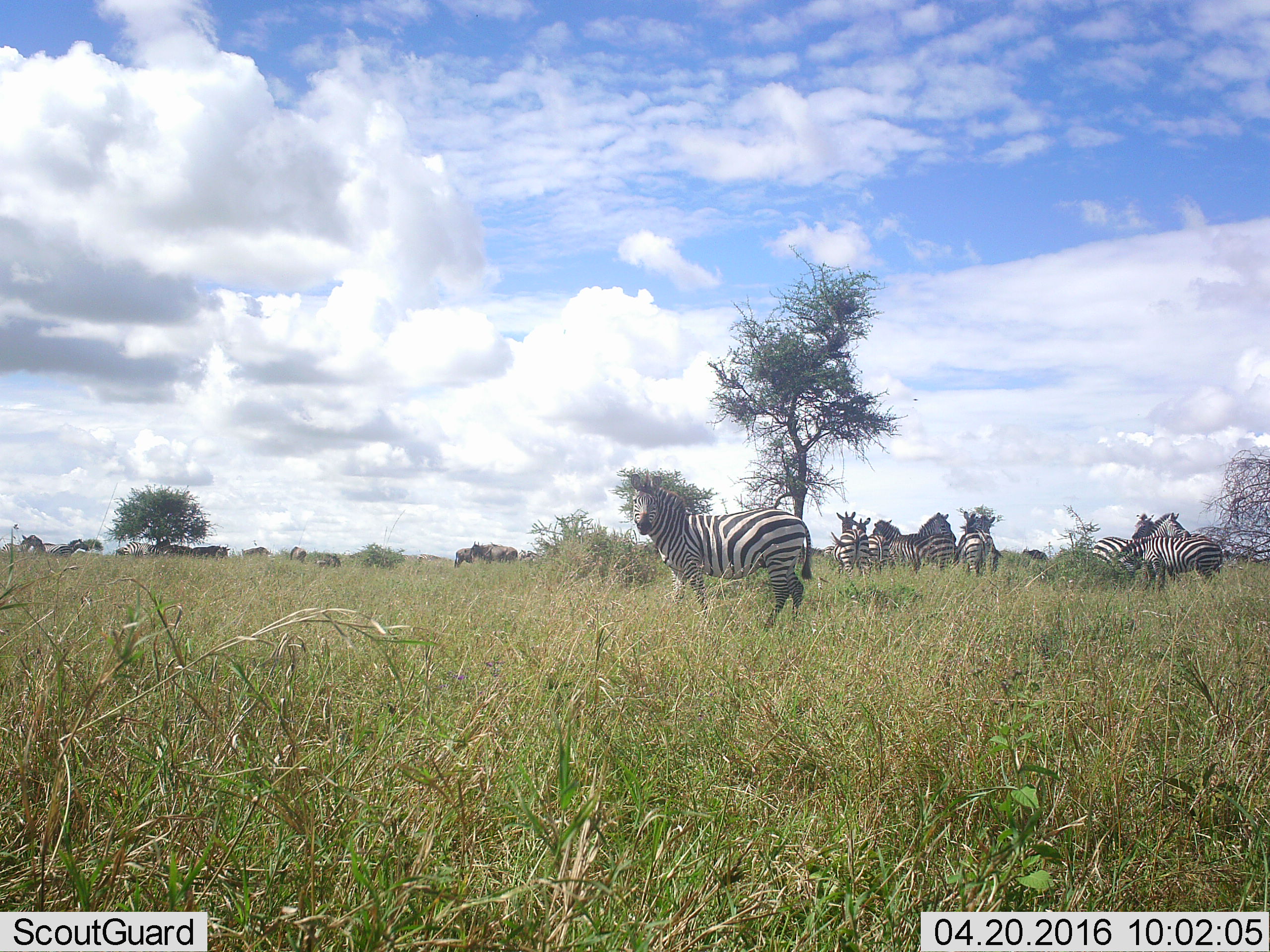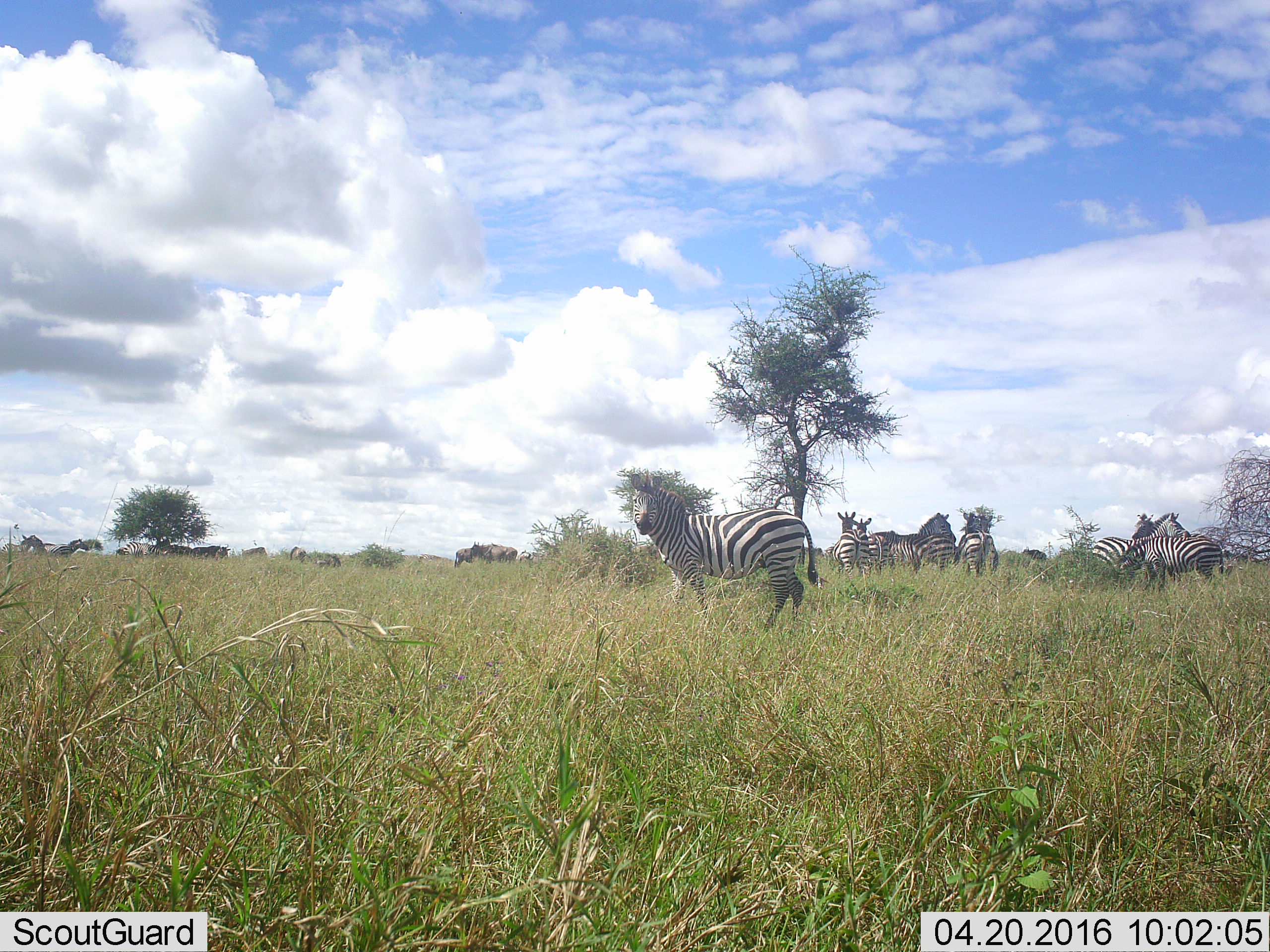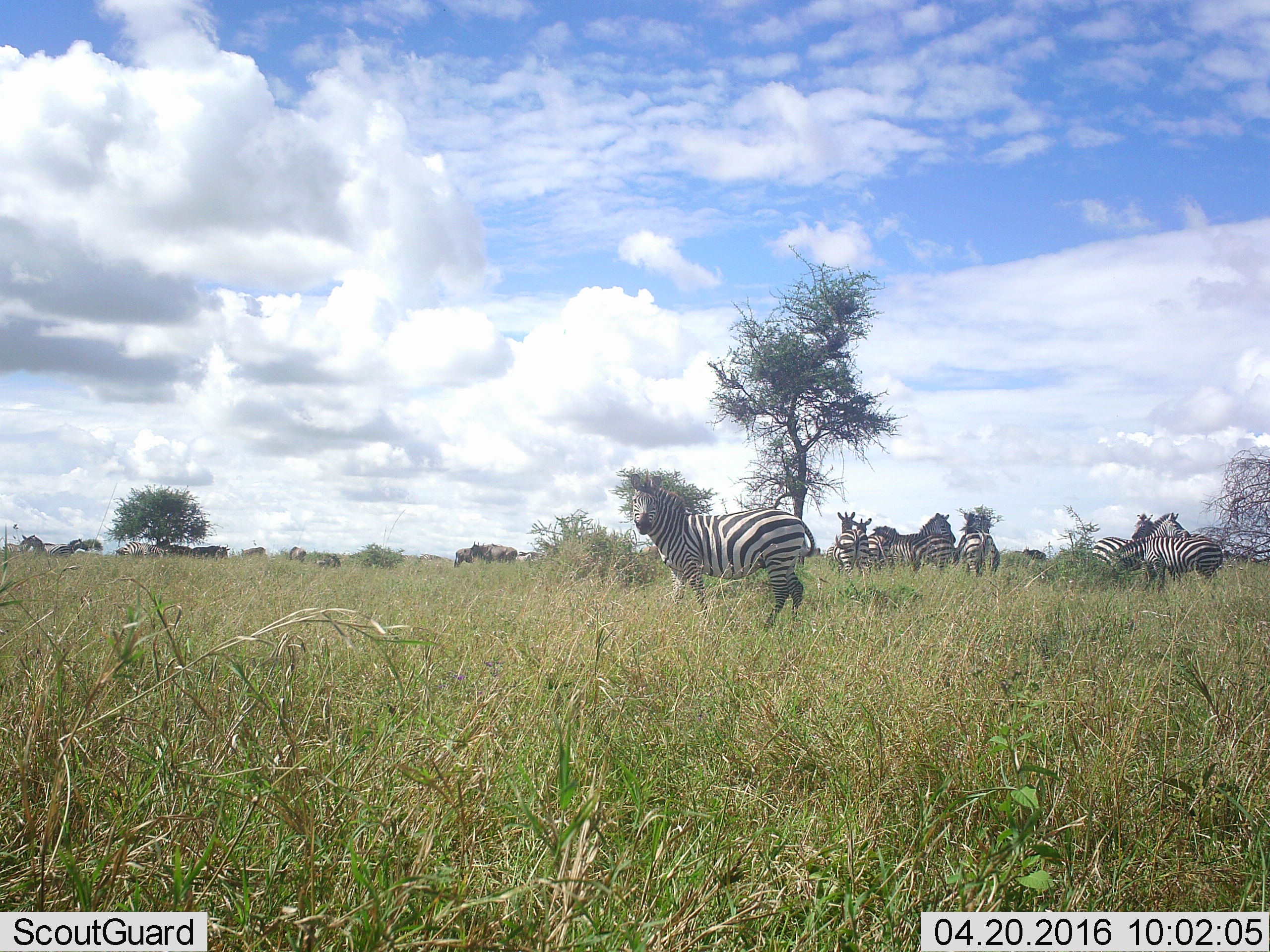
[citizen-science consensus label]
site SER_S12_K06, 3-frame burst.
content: unidentified animal